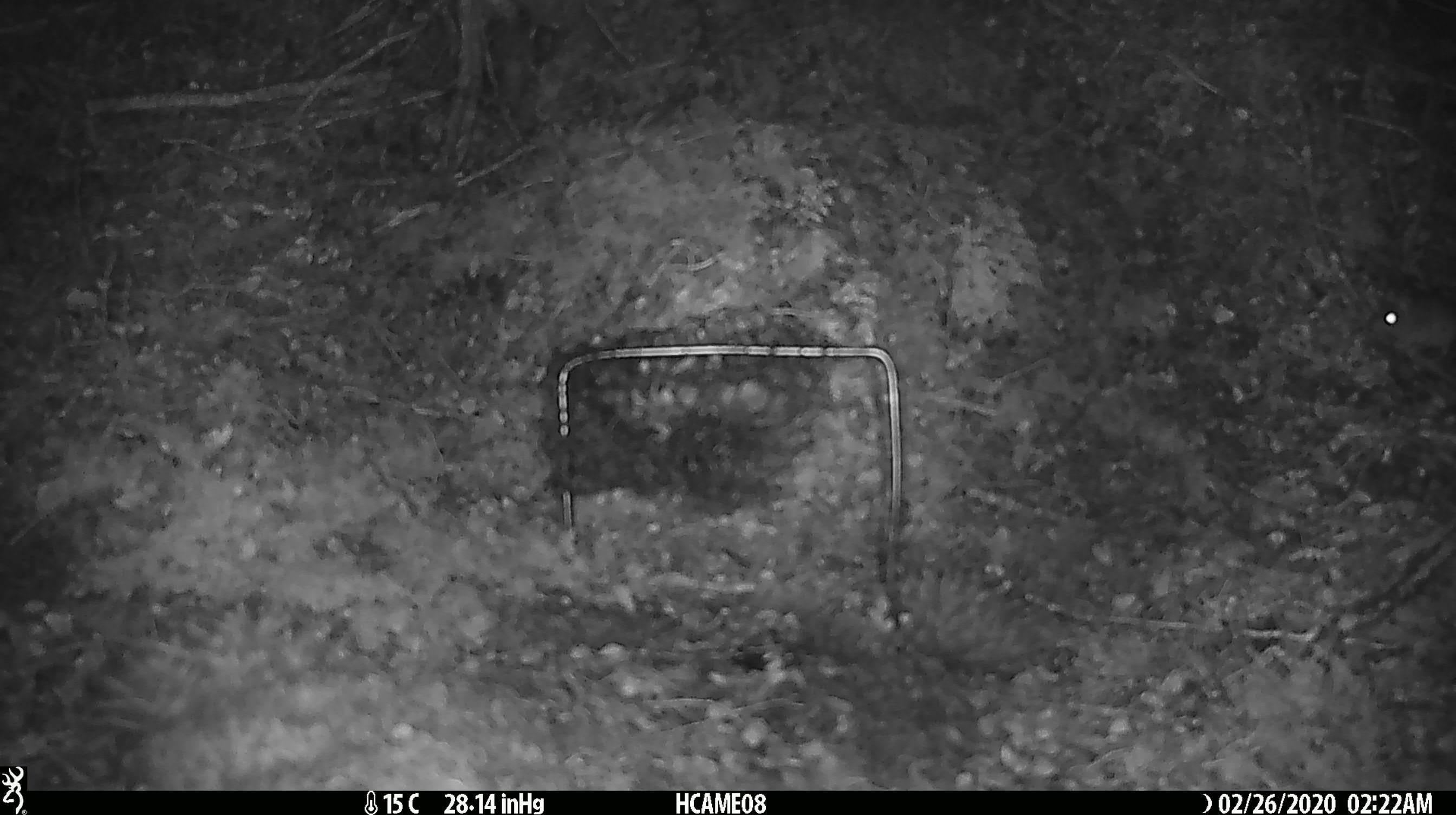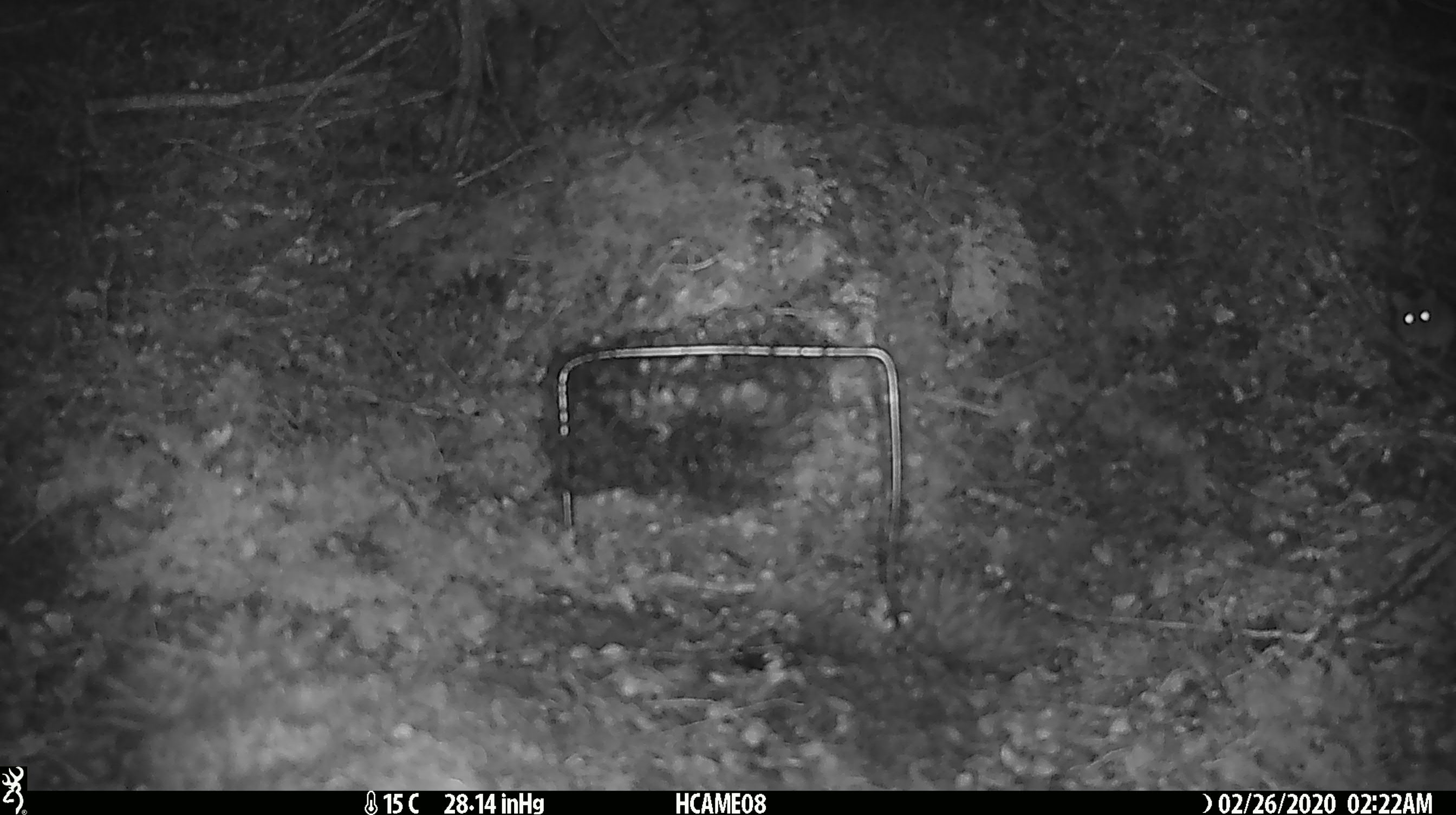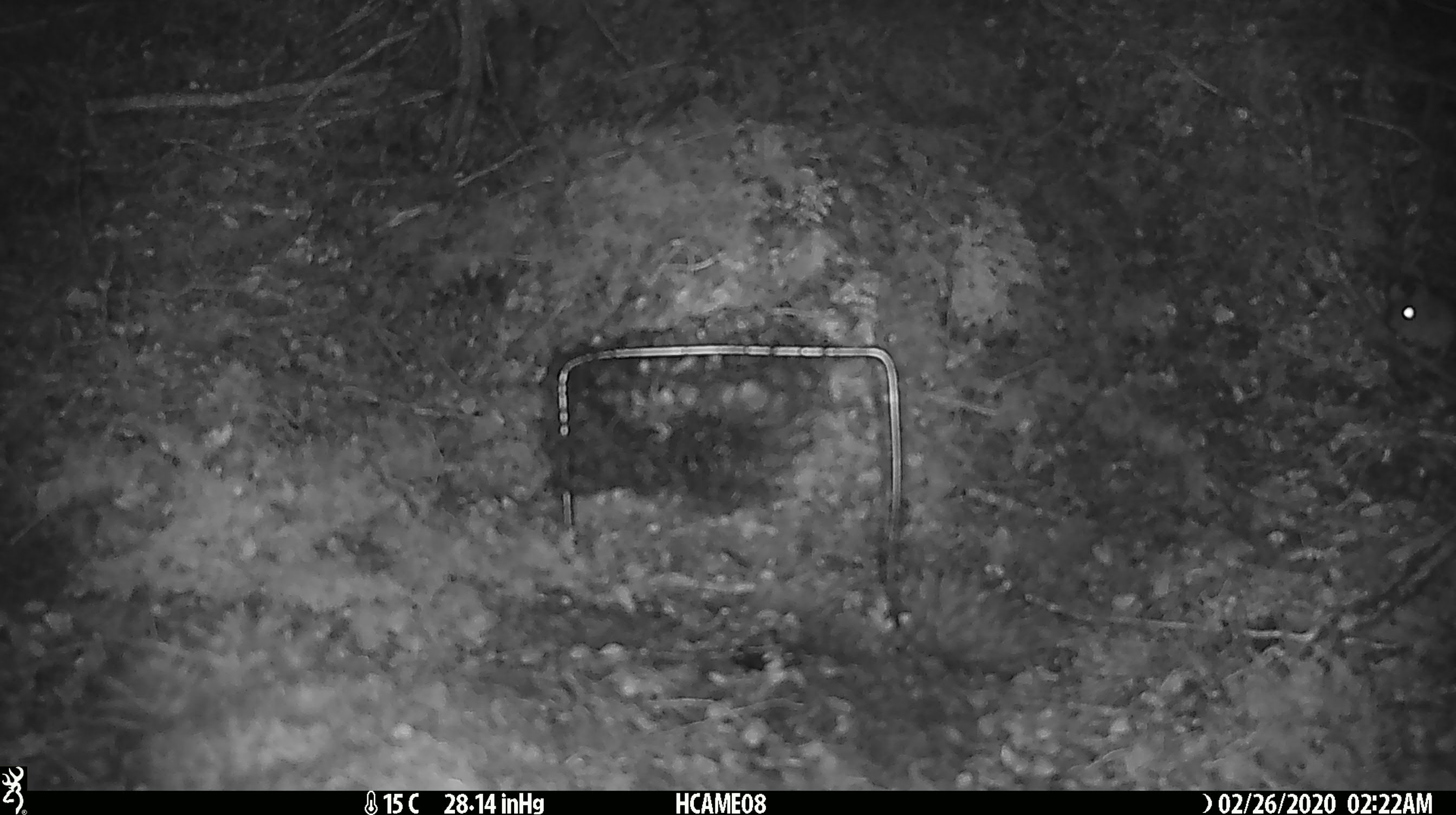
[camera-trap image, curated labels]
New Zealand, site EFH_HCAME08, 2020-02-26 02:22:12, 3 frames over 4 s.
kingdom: Animalia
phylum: Chordata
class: Mammalia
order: Rodentia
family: Muridae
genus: Mus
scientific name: Mus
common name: mouse